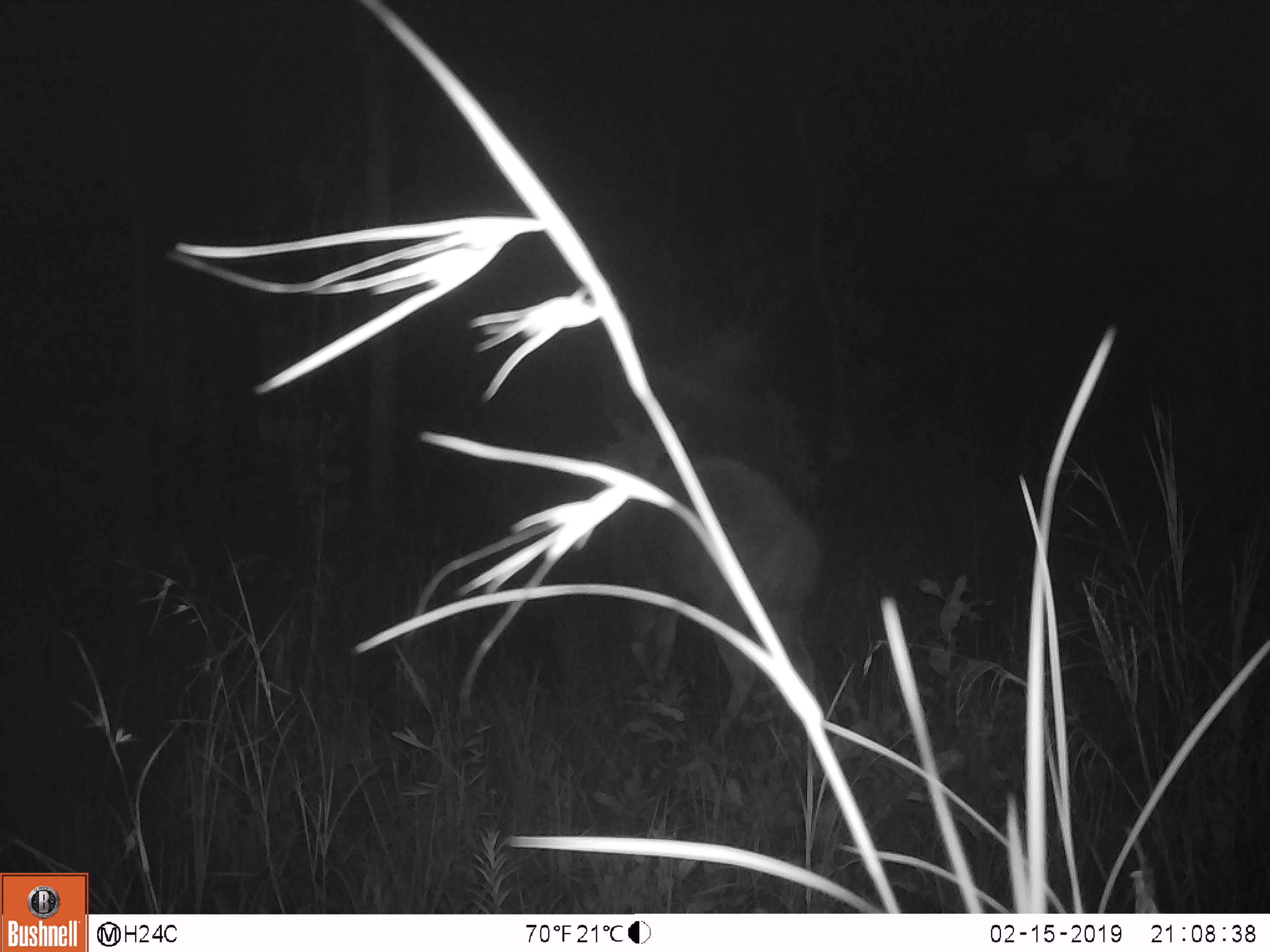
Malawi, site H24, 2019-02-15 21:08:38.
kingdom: Animalia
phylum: Chordata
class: Mammalia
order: Artiodactyla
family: Bovidae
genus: Tragelaphus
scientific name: Tragelaphus sylvaticus sylvaticus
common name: cape bushbuck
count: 1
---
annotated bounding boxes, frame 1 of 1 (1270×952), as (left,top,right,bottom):
cape bushbuck: (587,391,822,749)